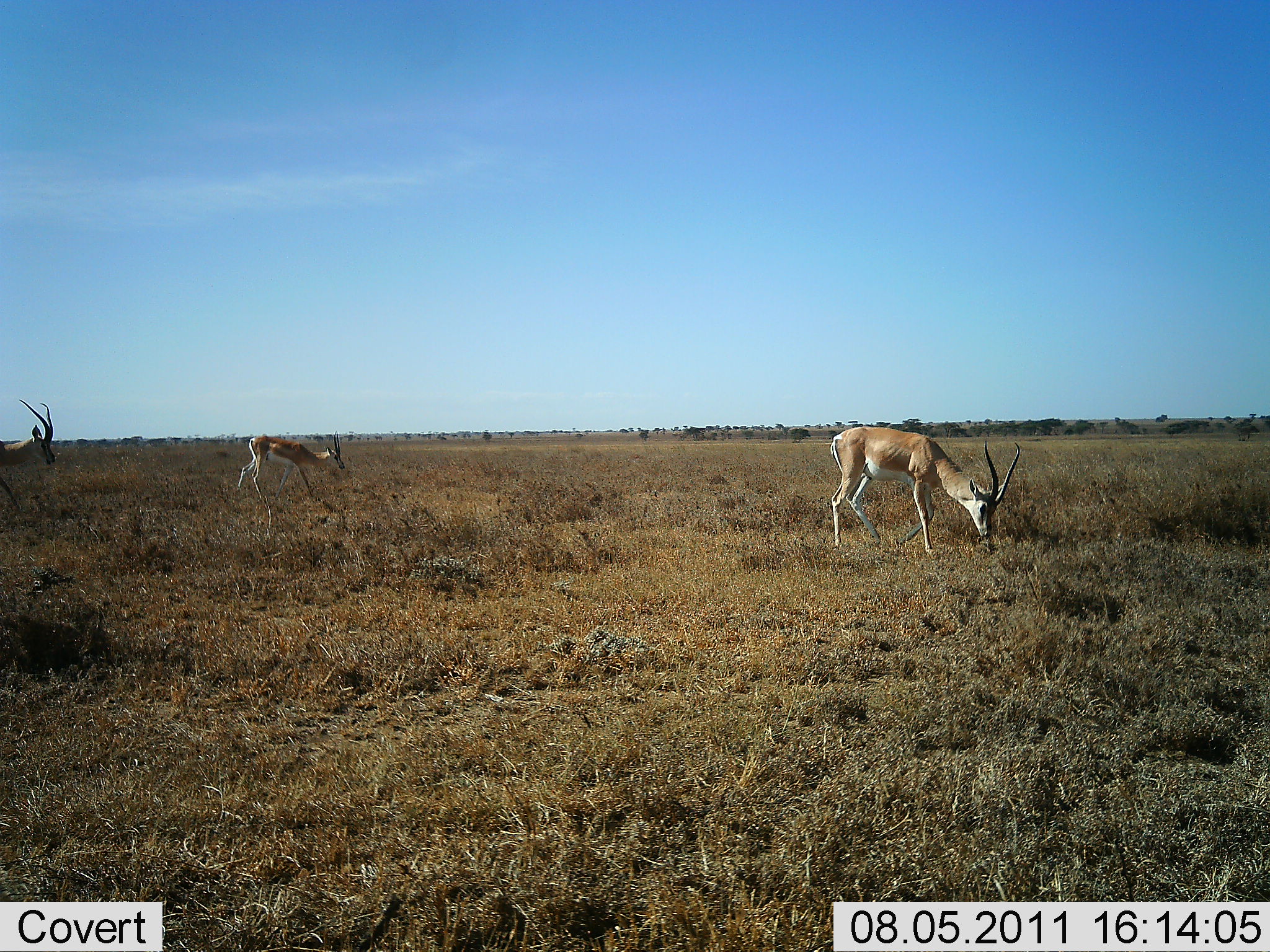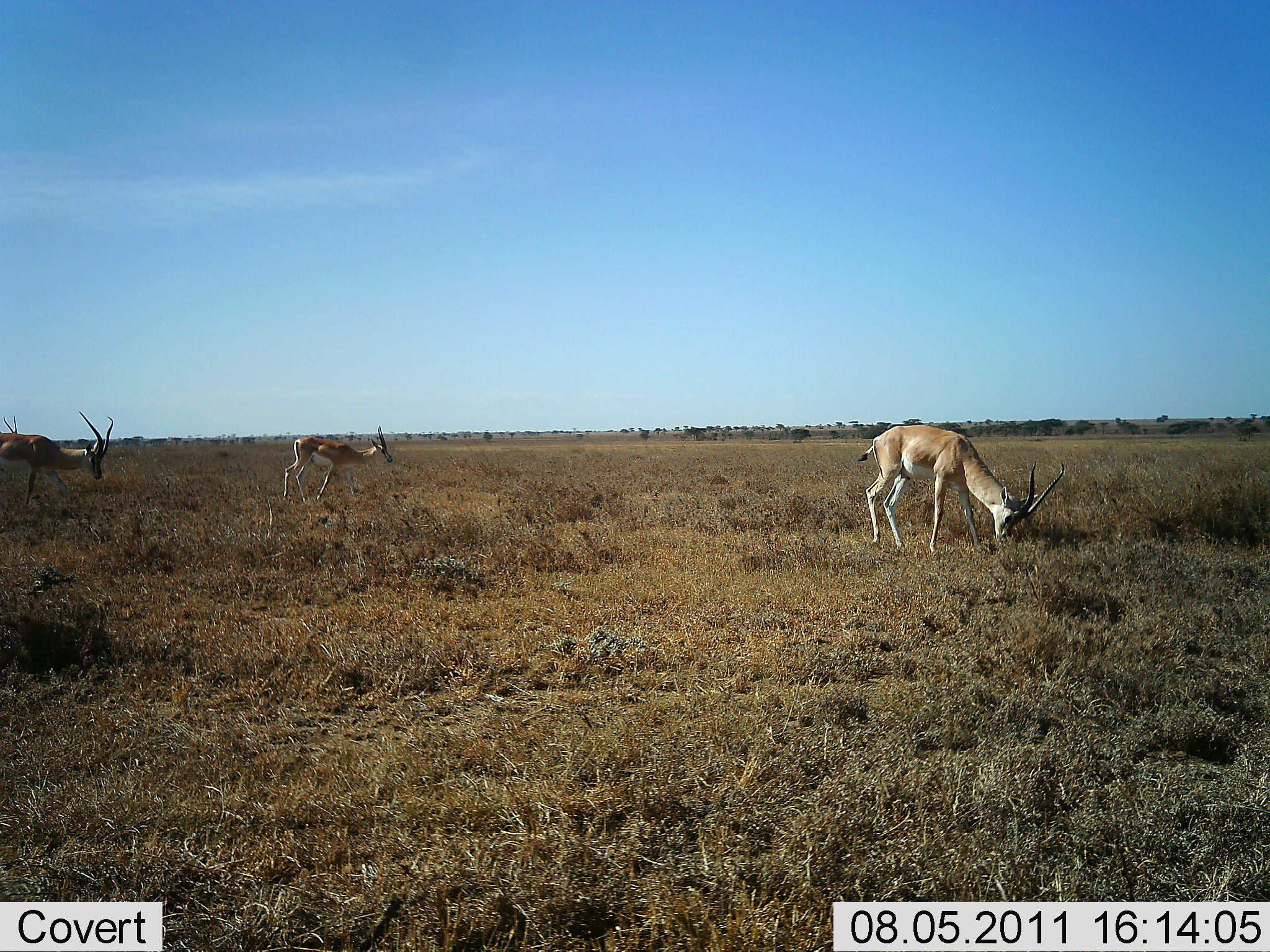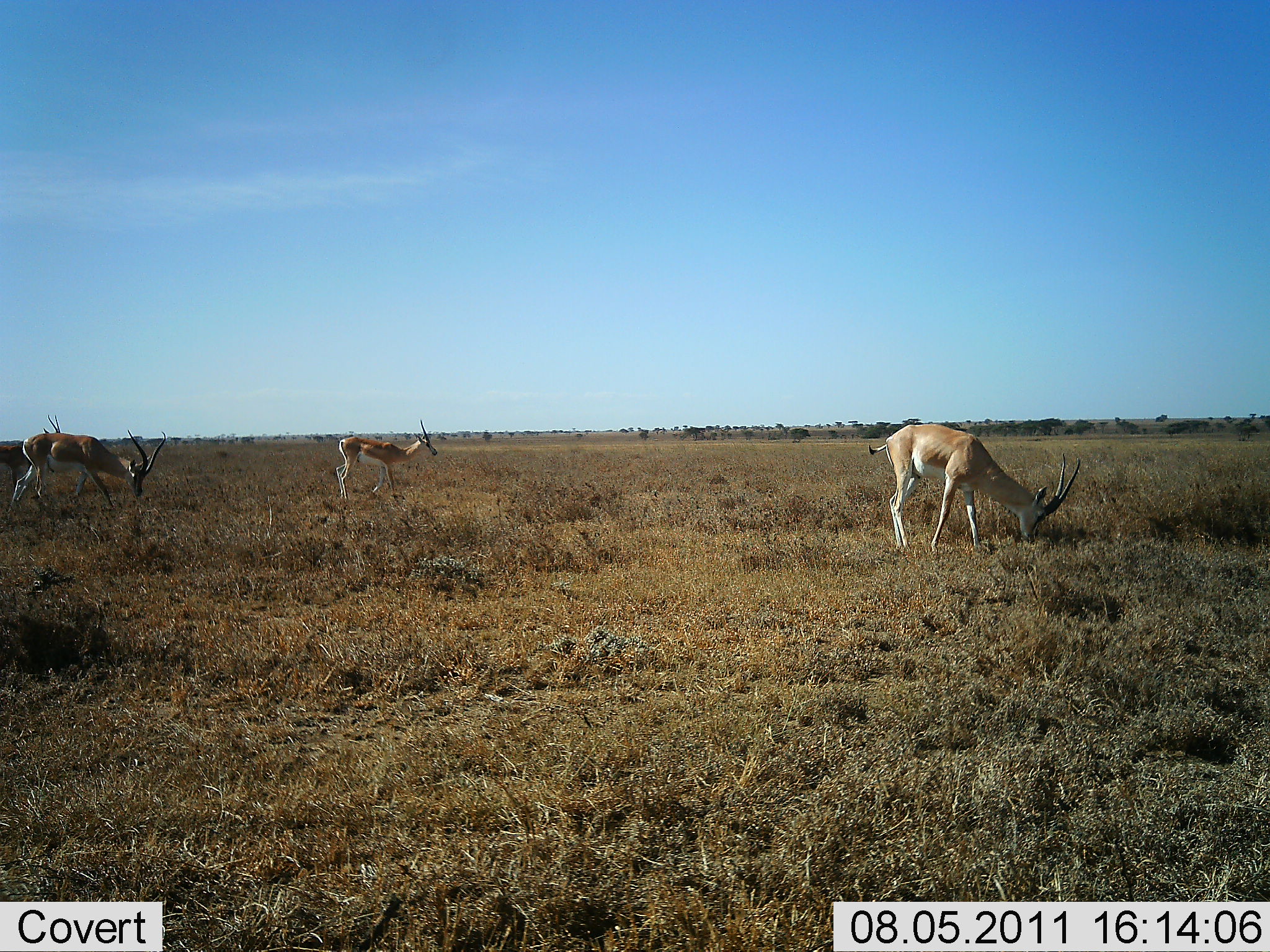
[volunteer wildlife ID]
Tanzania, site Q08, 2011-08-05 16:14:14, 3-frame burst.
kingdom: Animalia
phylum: Chordata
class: Mammalia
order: Artiodactyla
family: Bovidae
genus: Nanger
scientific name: Nanger granti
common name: grant's gazelle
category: gazellegrants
Gazellegrants (grant's gazelle) (Nanger granti), count 4. Behavior (volunteer vote fractions): standing 25%, resting 0%, moving 58%, interacting 0%. Young present (vote fraction): 8%. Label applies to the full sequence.